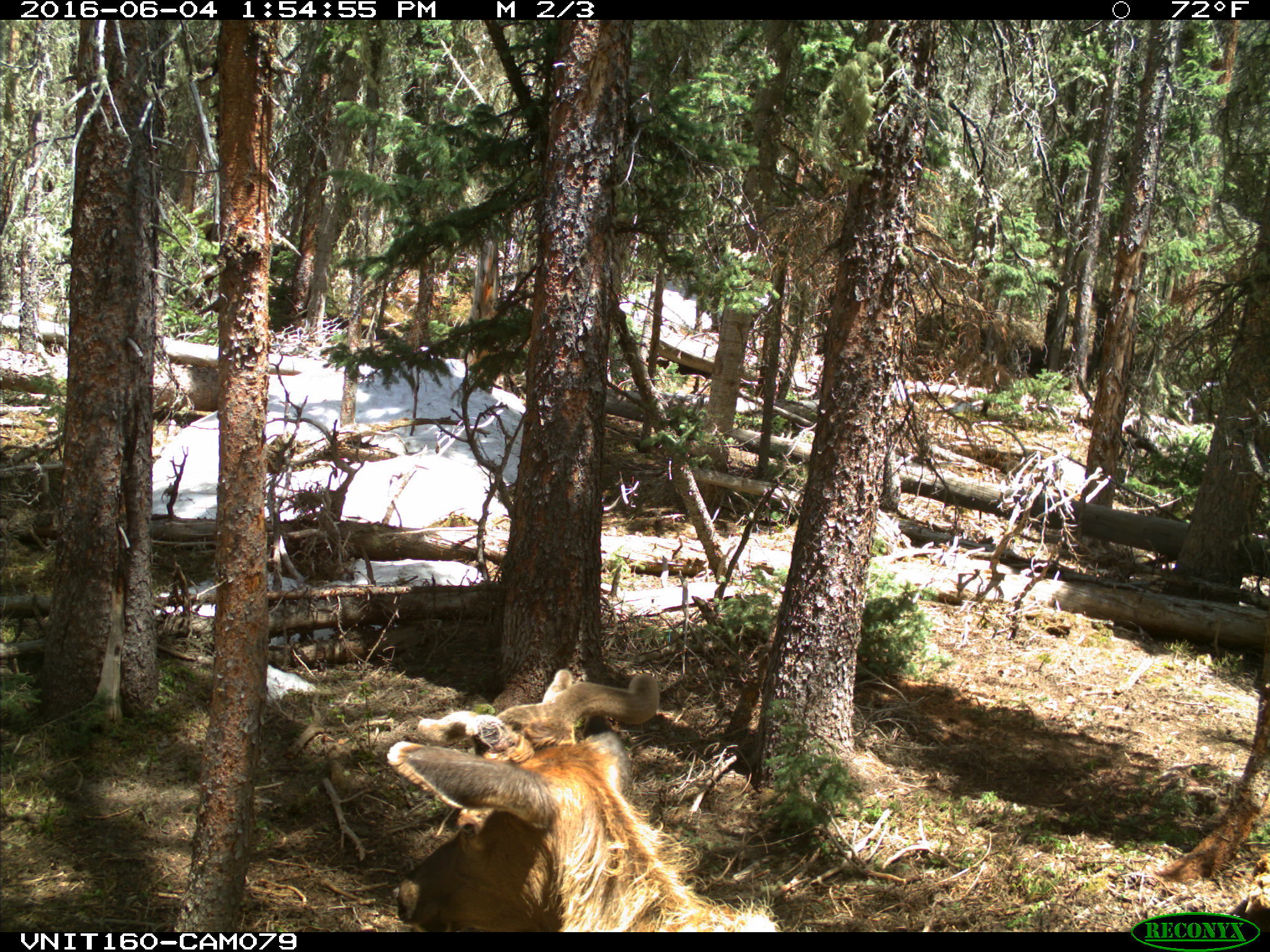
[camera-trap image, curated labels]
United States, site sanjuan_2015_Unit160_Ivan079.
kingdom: Animalia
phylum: Chordata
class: Mammalia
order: Artiodactyla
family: Cervidae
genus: Cervus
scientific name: Cervus elaphus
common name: red deer